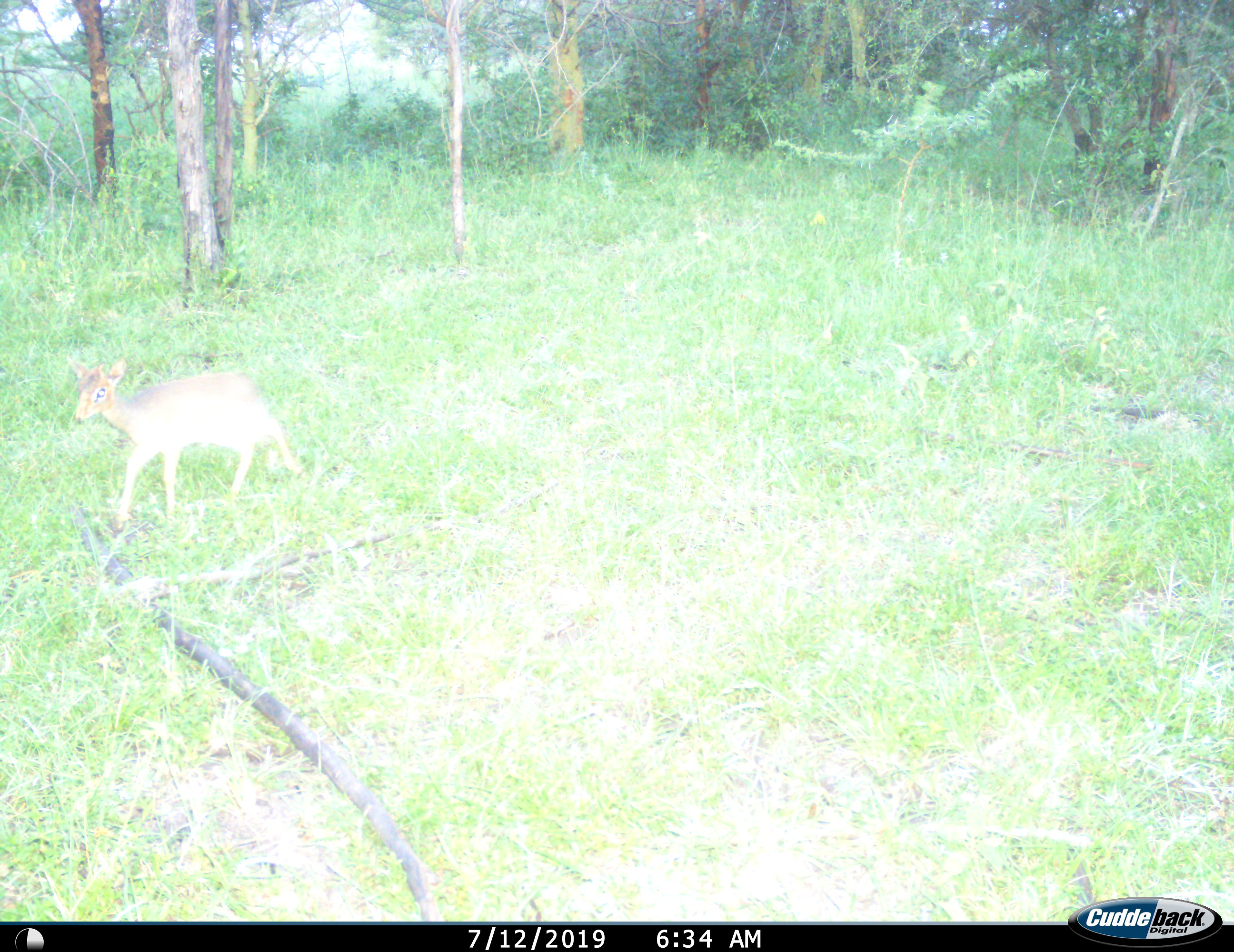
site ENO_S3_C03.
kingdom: Animalia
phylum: Chordata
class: Mammalia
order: Artiodactyla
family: Bovidae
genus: Madoqua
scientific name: Madoqua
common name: dik-dik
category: dikdik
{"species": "dikdik (dik-dik) (Madoqua)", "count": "1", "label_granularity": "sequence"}